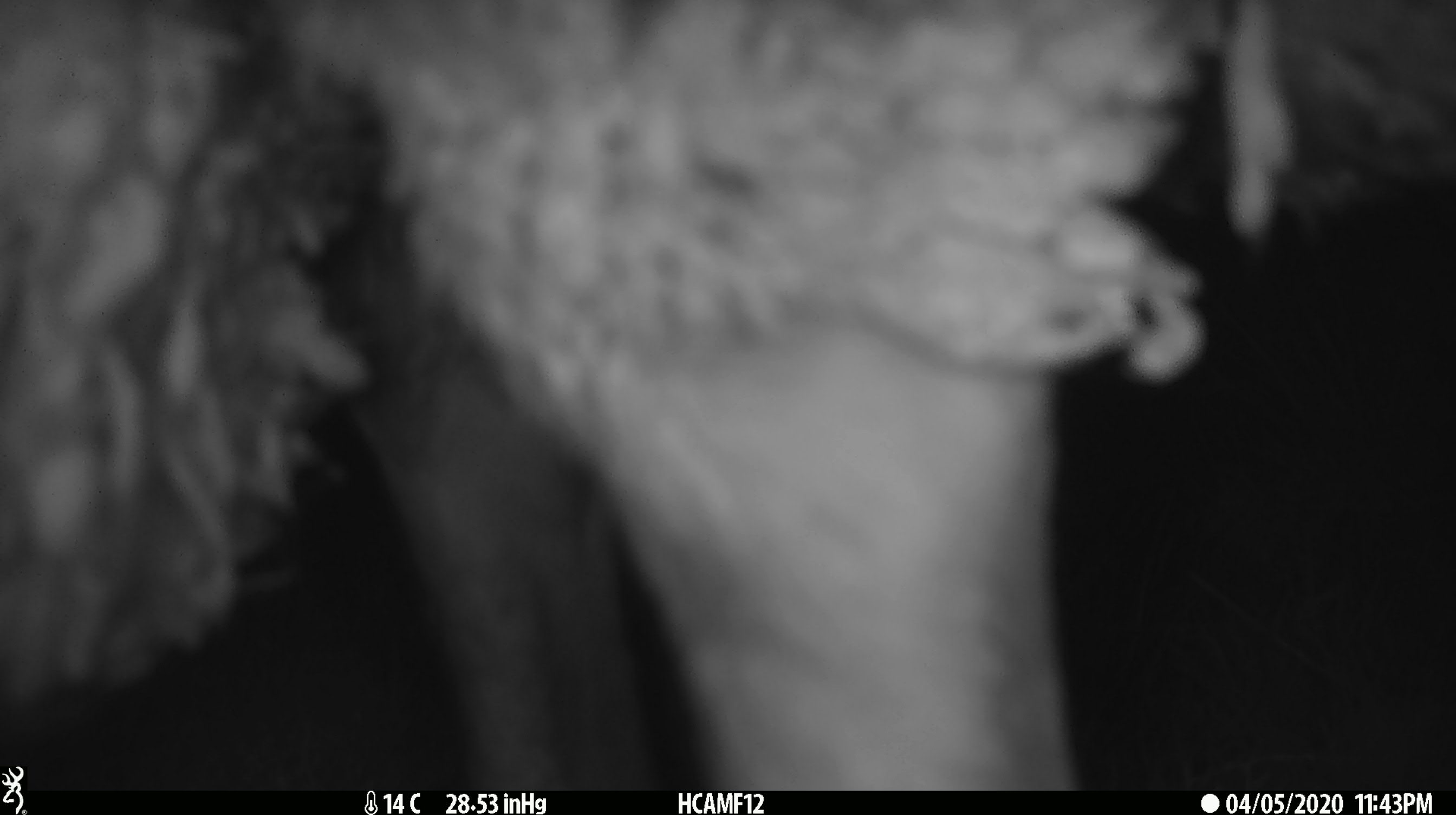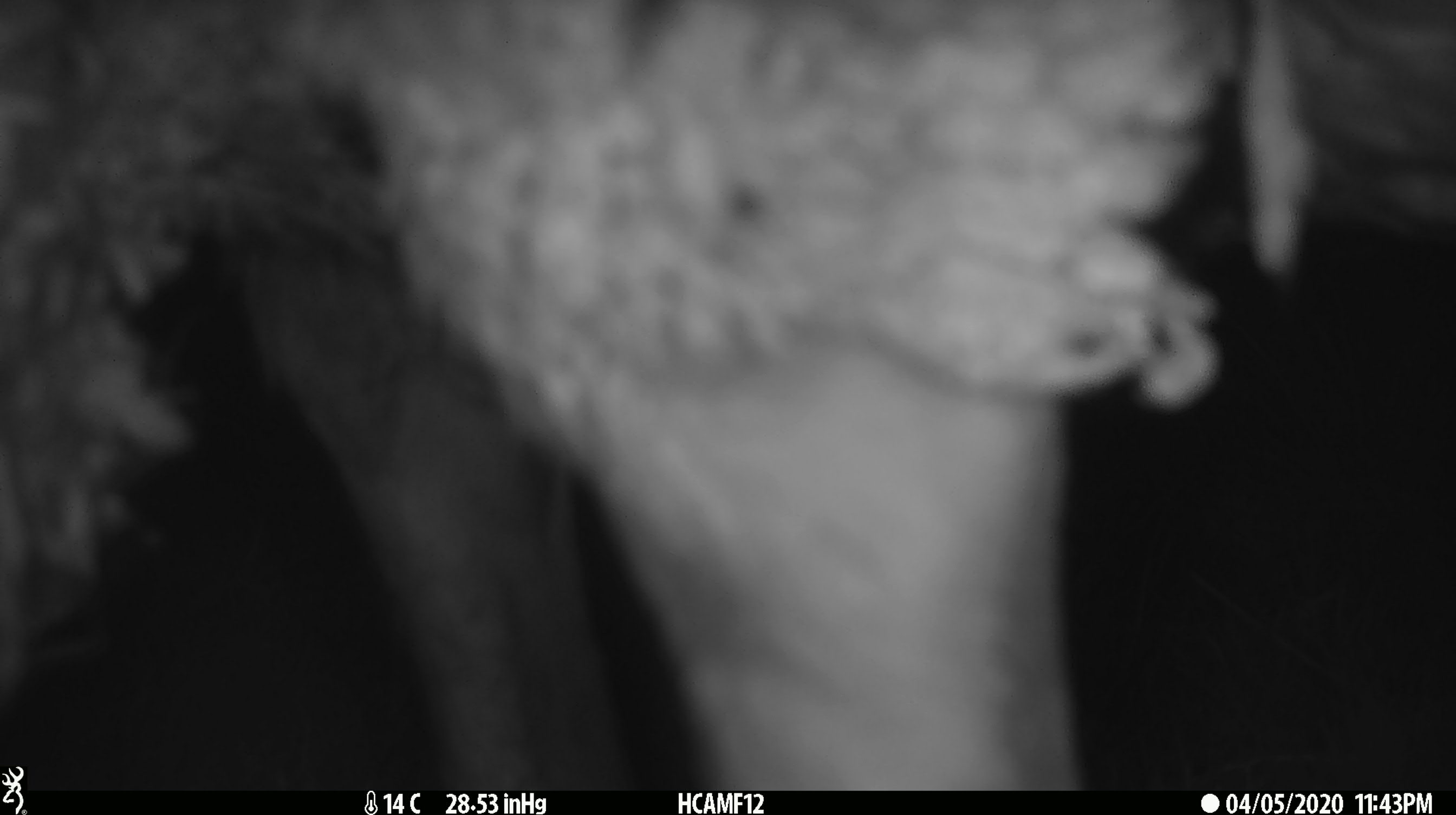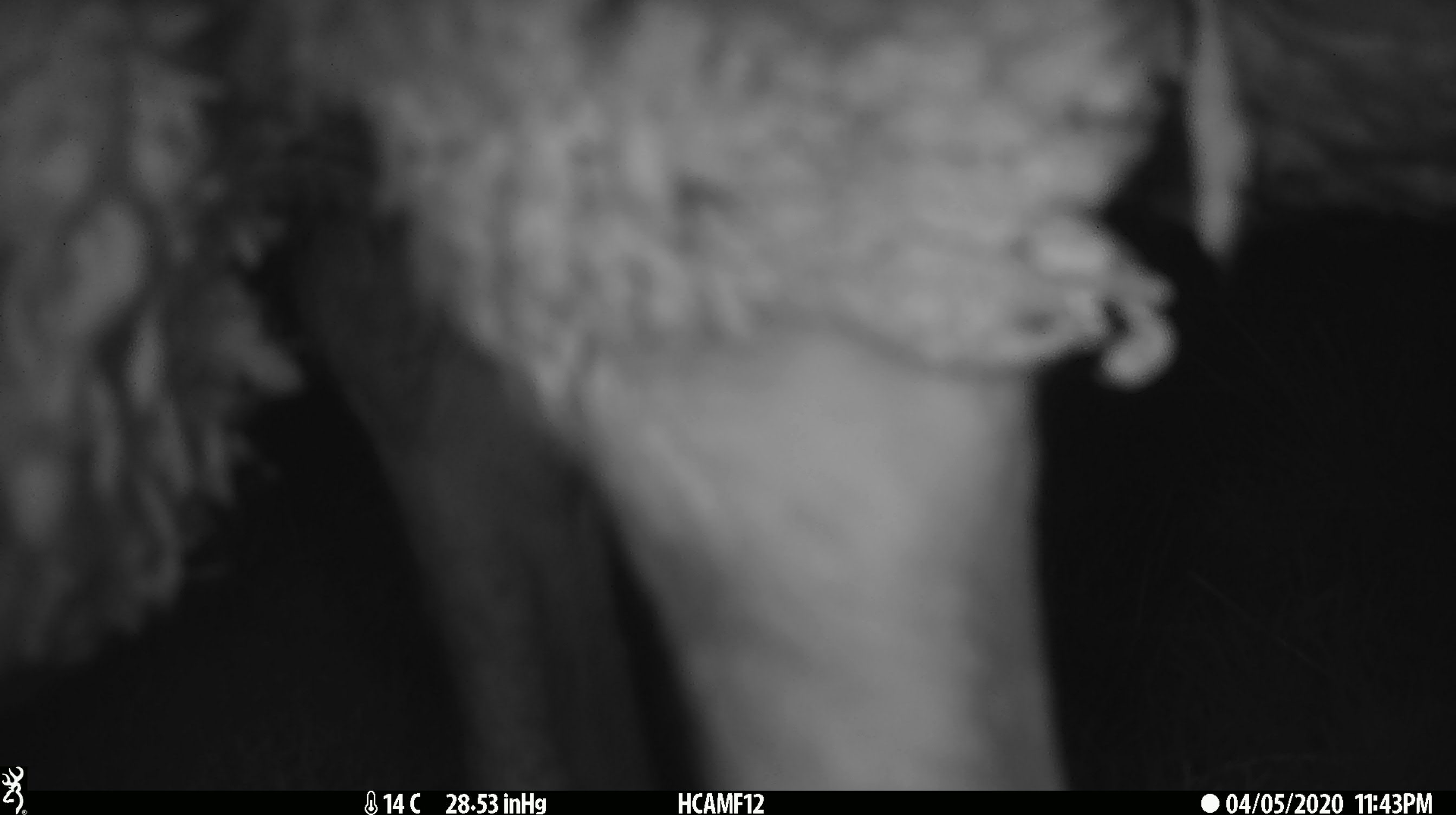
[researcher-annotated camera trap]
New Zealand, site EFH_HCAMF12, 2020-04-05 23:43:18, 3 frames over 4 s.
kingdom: Animalia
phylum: Chordata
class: Mammalia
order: Artiodactyla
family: Bovidae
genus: Ovis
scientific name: Ovis aries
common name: domestic sheep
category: sheep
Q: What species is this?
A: Sheep (domestic sheep) (Ovis aries).